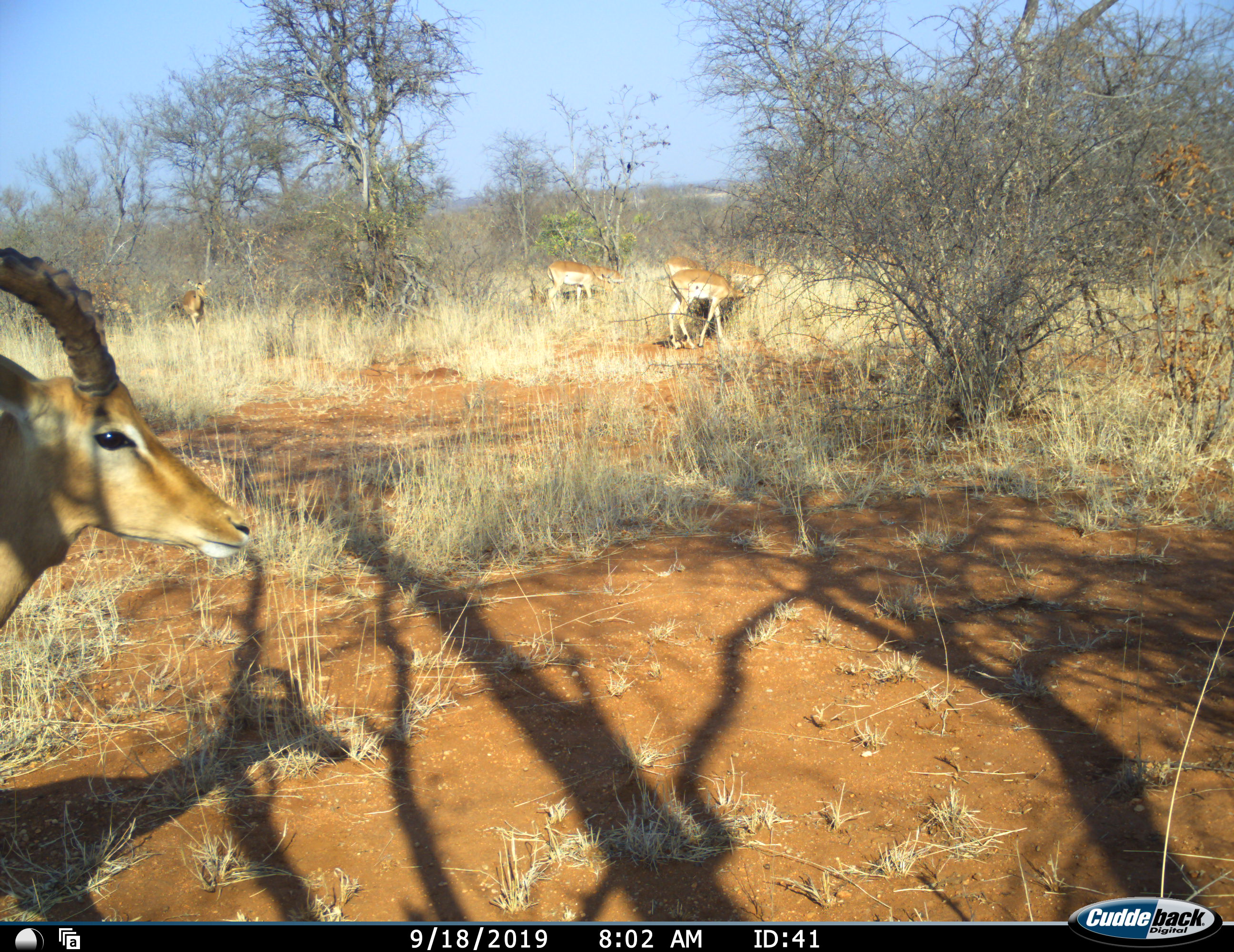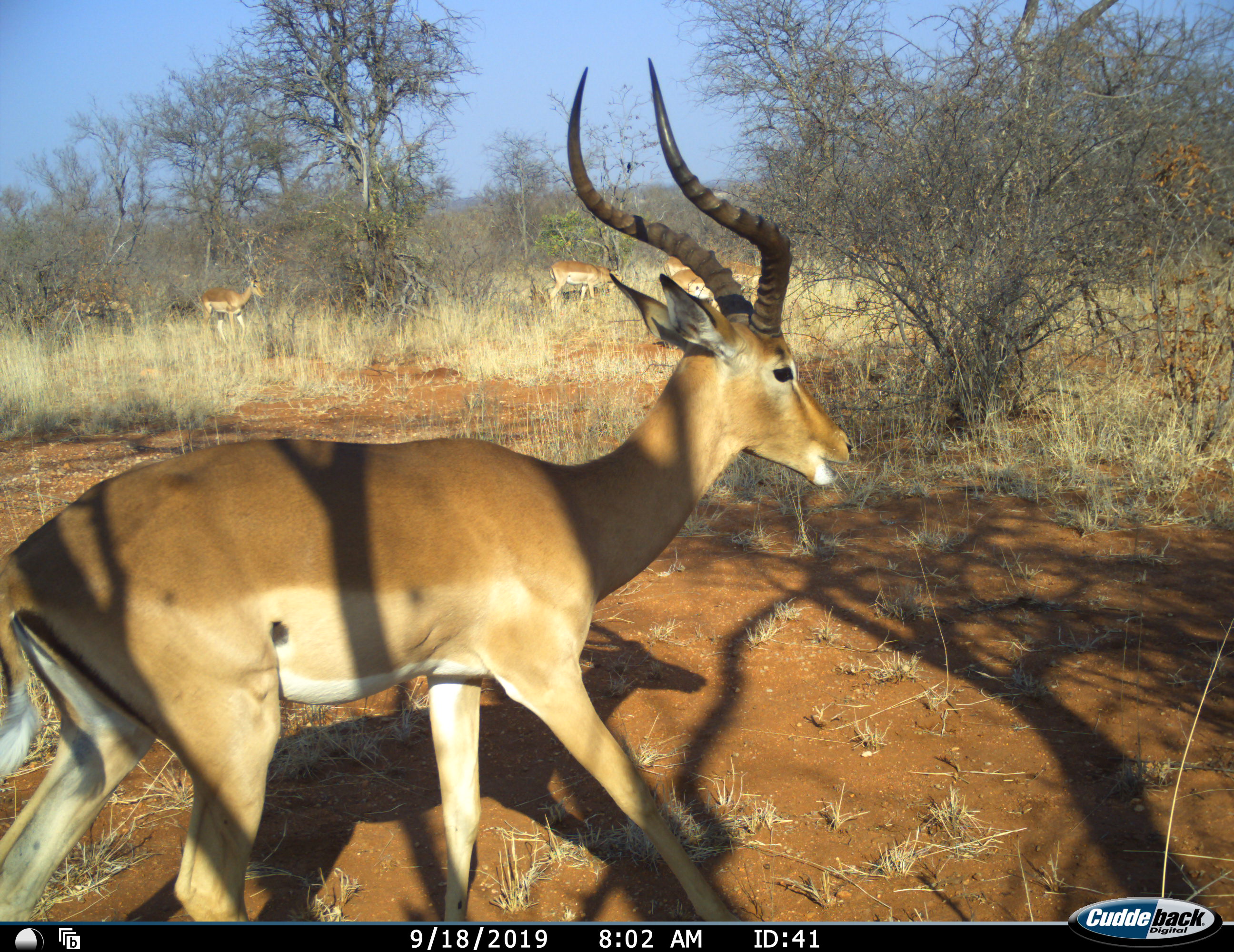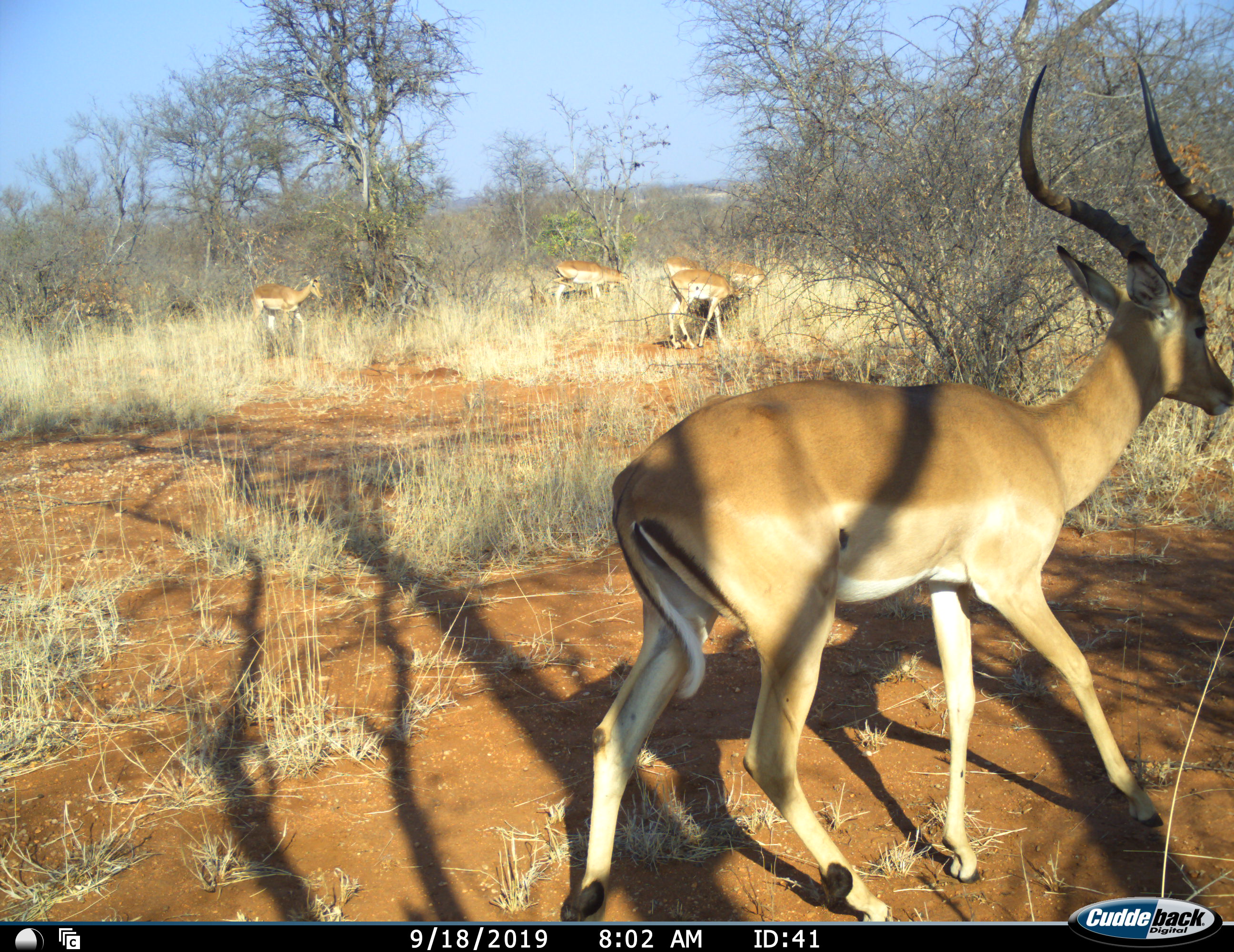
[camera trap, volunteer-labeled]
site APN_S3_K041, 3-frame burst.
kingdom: Animalia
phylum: Chordata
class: Mammalia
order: Artiodactyla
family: Bovidae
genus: Aepyceros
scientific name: Aepyceros melampus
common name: impala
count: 6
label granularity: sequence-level